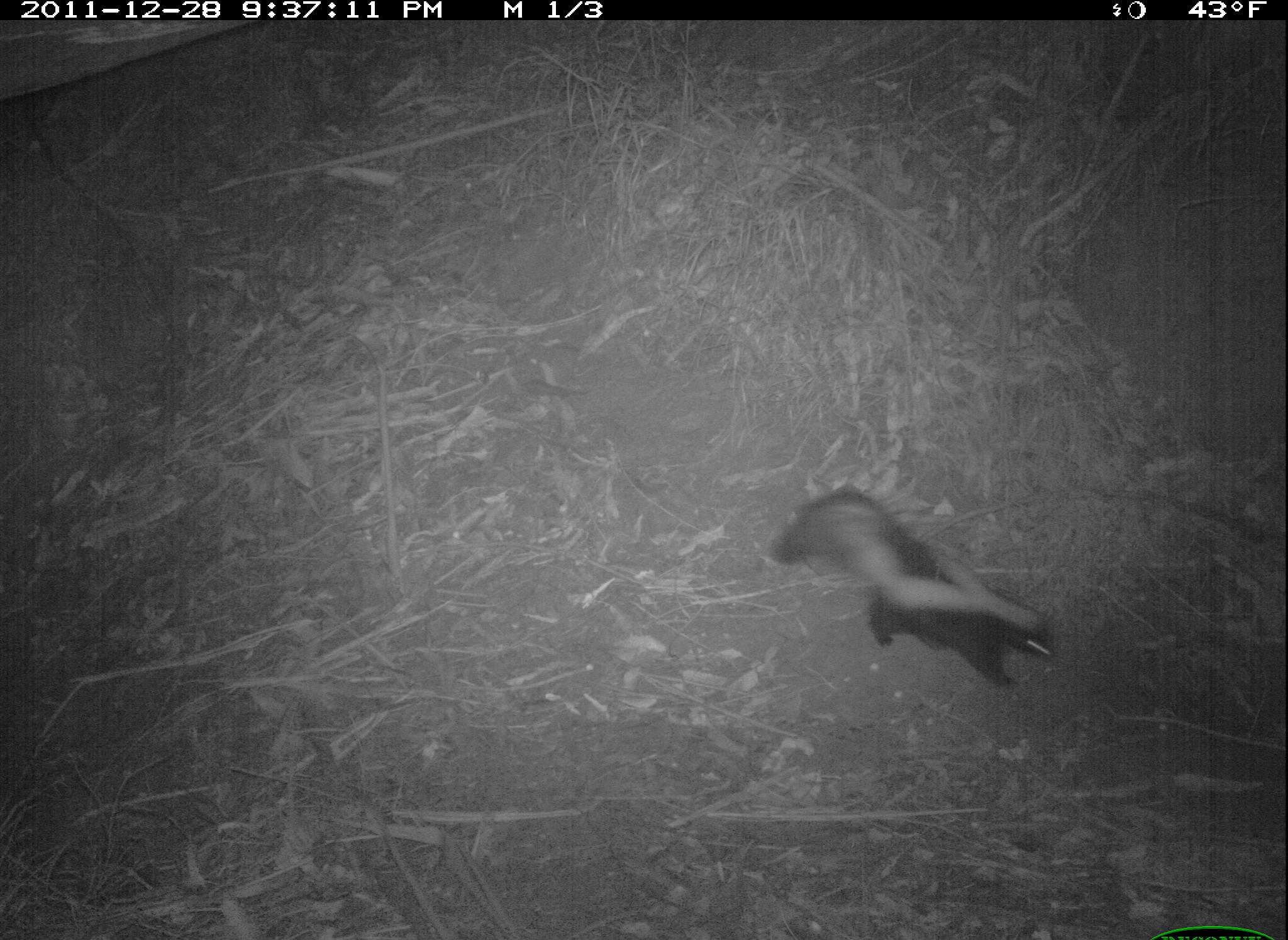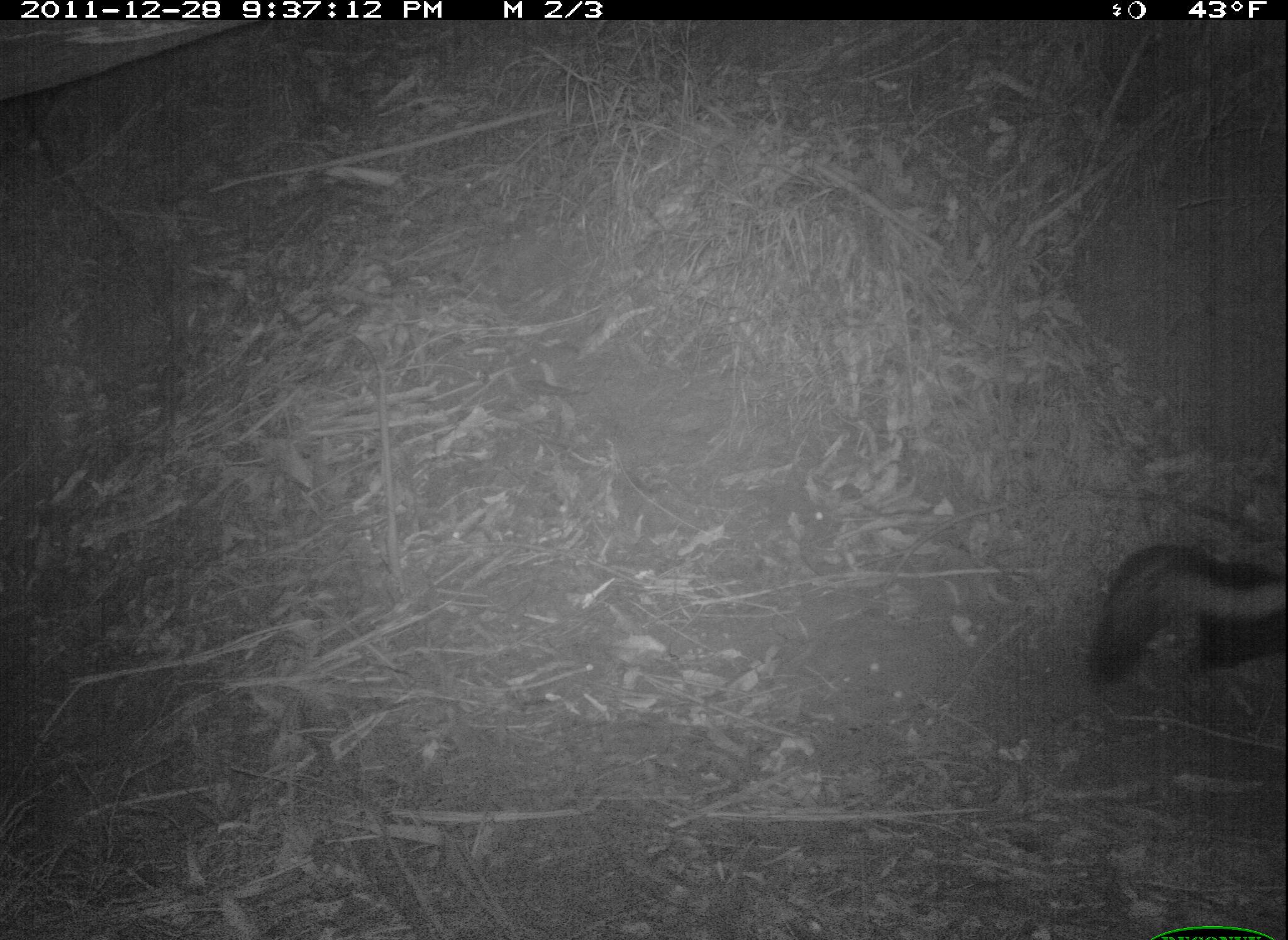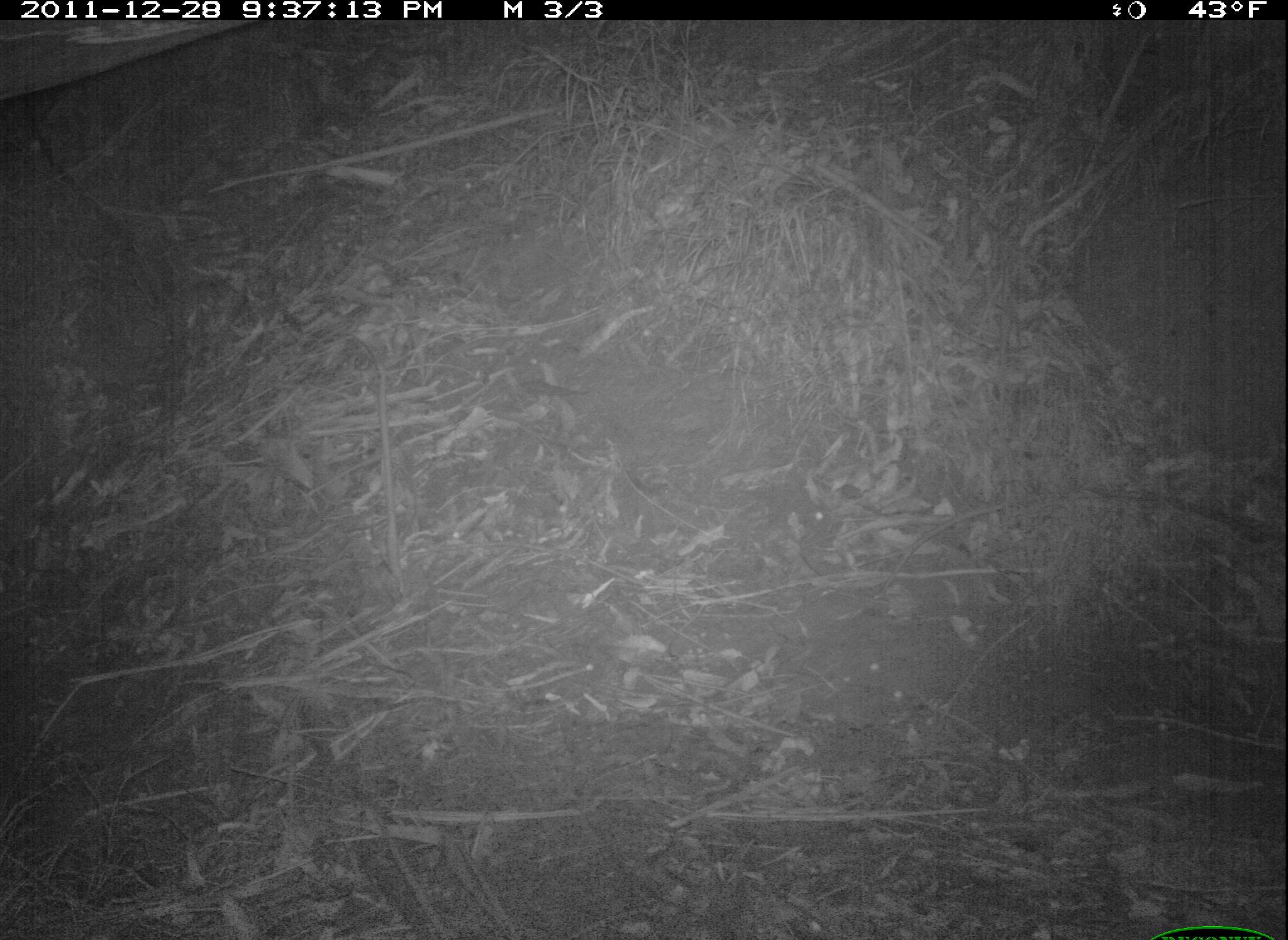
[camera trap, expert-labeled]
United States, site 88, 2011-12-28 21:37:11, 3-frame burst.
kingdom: Animalia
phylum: Chordata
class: Mammalia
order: Carnivora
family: Mephitidae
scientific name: Mephitidae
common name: skunk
Skunk (Mephitidae).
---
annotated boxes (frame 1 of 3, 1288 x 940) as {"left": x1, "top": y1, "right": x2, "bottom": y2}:
skunk: {"left": 755, "top": 474, "right": 1074, "bottom": 702}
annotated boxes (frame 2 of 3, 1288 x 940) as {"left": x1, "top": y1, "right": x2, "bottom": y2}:
skunk: {"left": 1075, "top": 535, "right": 1283, "bottom": 709}